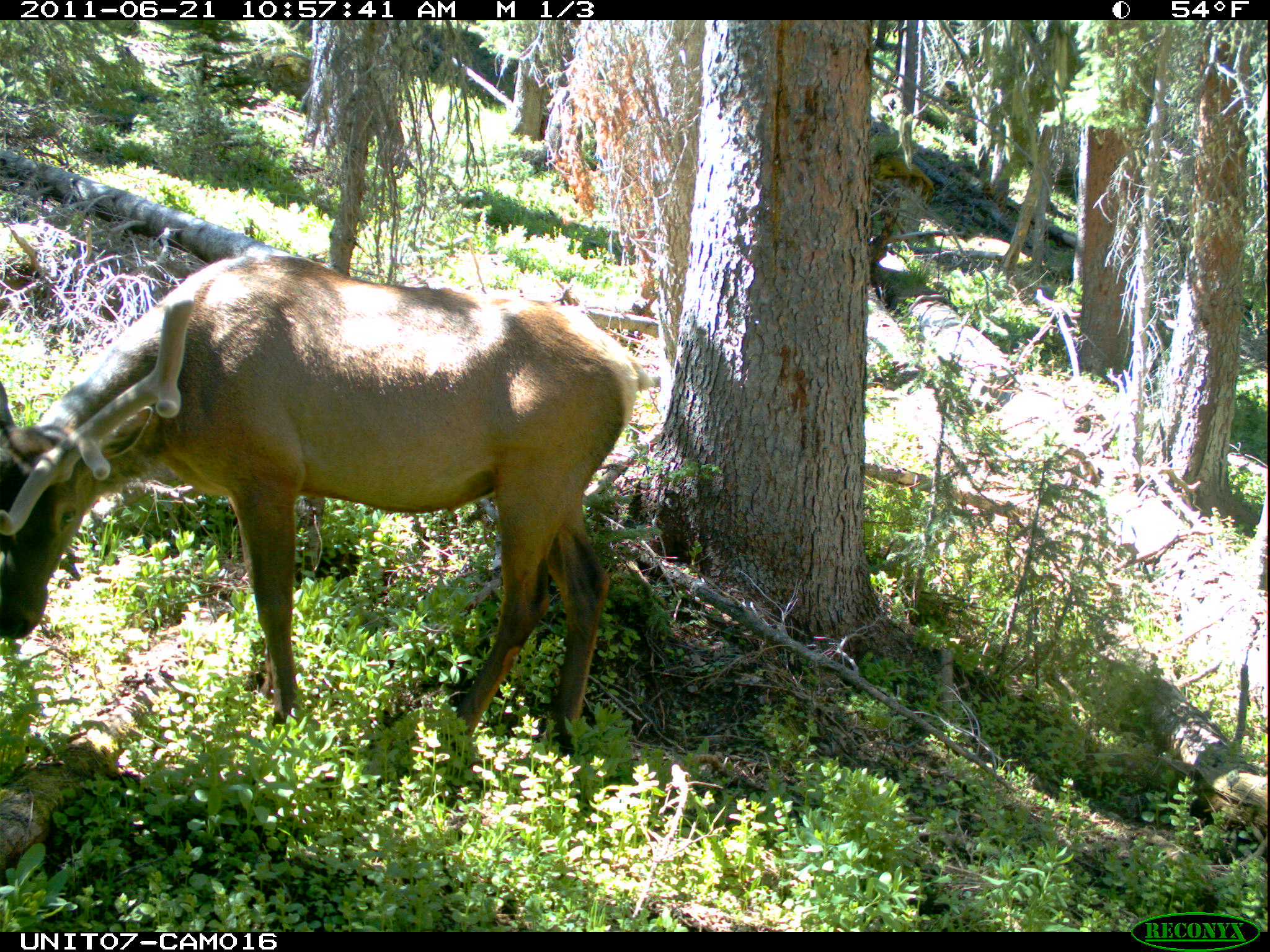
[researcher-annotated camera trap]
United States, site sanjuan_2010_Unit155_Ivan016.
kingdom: Animalia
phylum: Chordata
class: Mammalia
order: Artiodactyla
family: Cervidae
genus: Cervus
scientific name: Cervus elaphus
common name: red deer